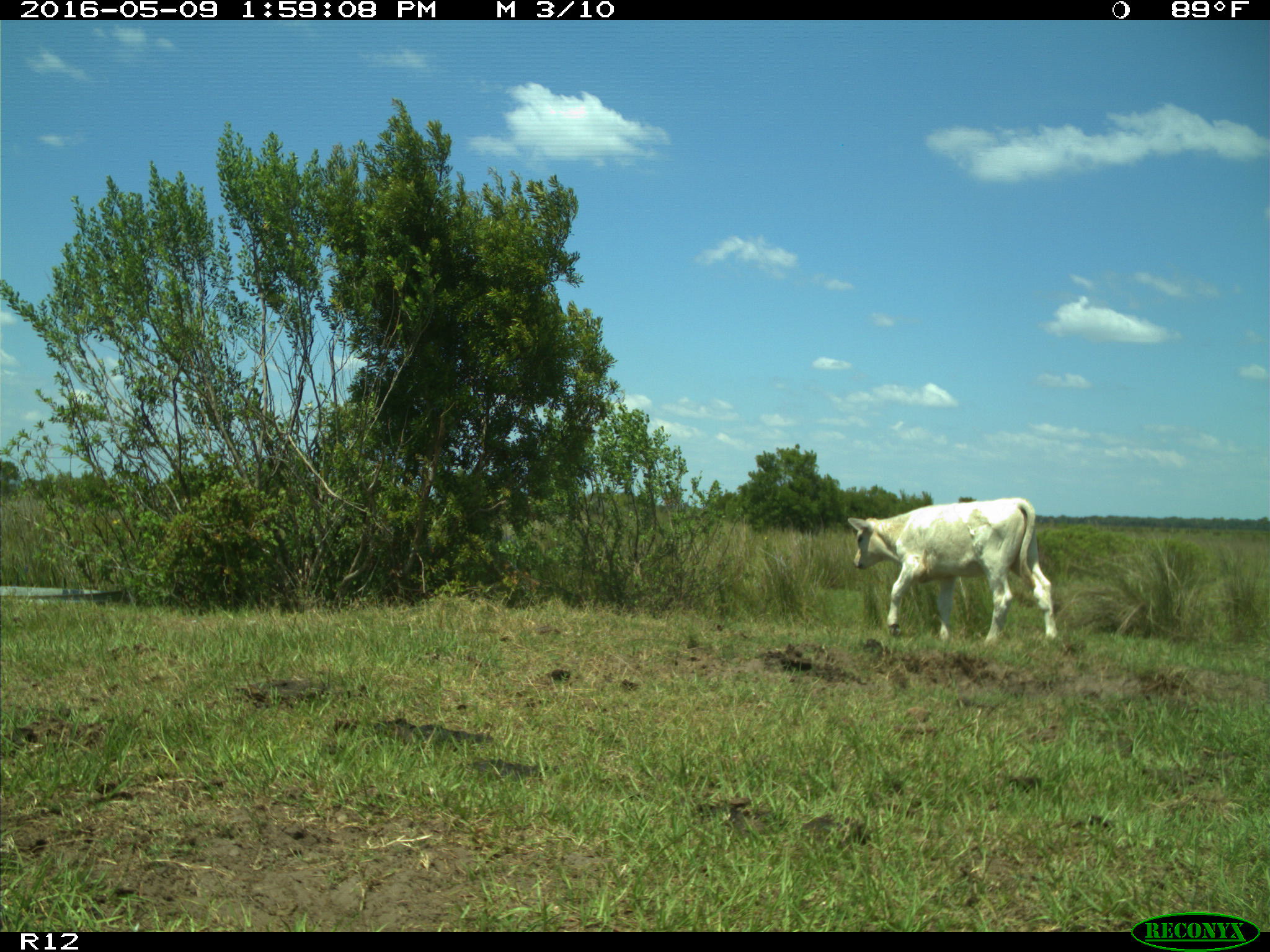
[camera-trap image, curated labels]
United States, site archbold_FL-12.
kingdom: Animalia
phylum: Chordata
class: Mammalia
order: Artiodactyla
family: Bovidae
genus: Bos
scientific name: Bos taurus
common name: domestic cow